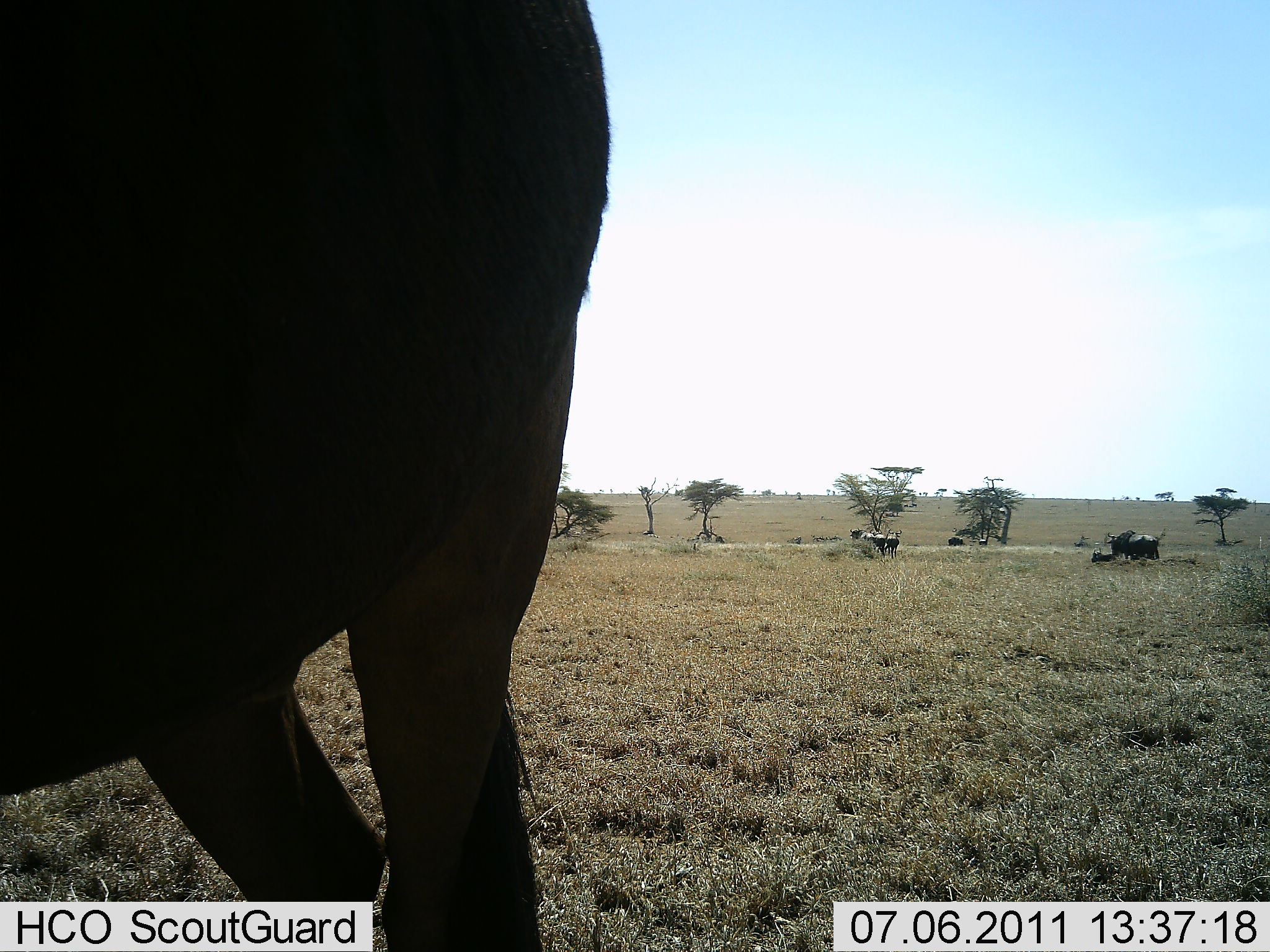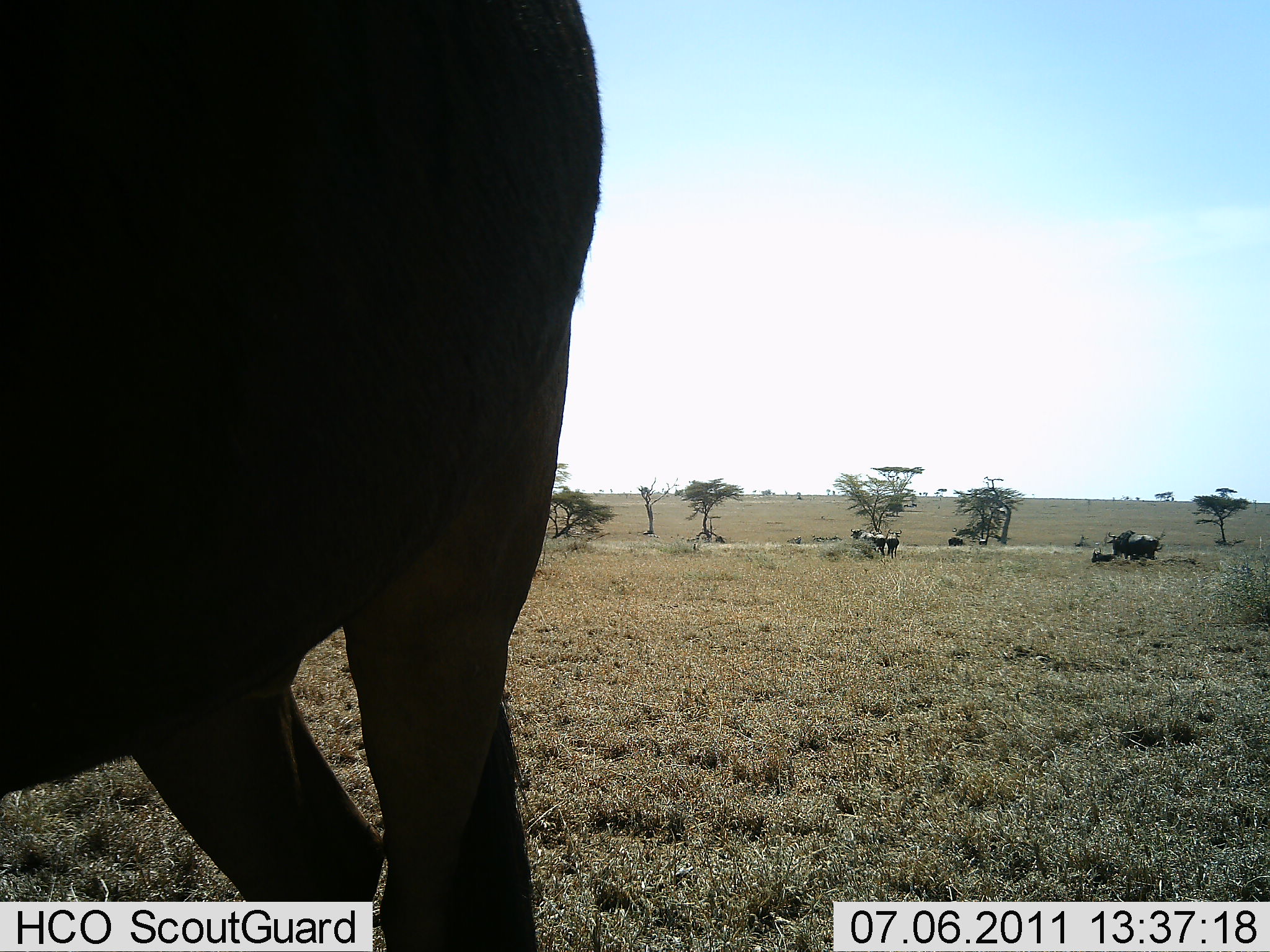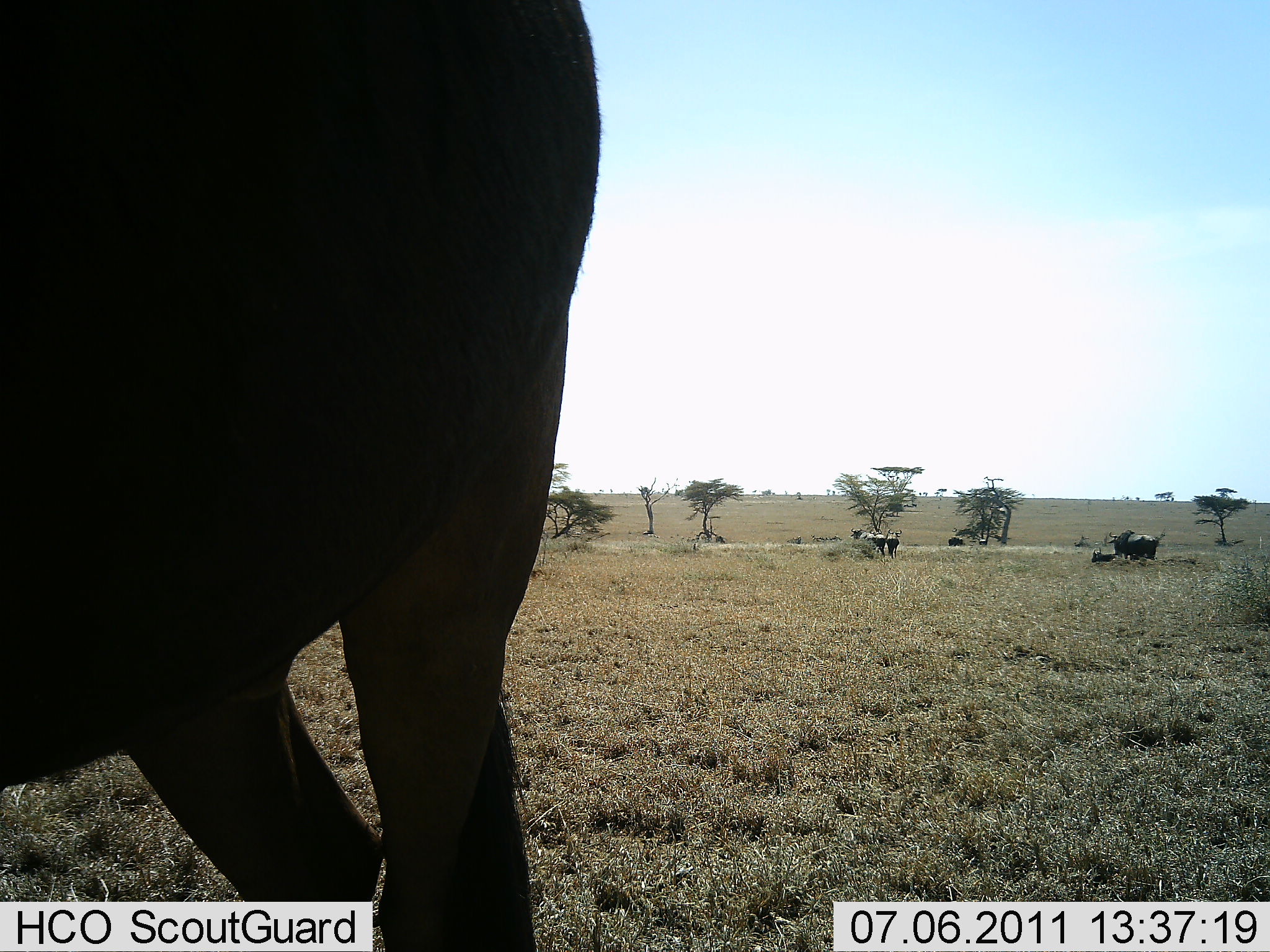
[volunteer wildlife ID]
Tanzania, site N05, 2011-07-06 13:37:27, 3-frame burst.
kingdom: Animalia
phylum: Chordata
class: Mammalia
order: Artiodactyla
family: Bovidae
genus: Connochaetes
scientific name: Connochaetes taurinus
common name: blue wildebeest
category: wildebeest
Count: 4.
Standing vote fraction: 44%.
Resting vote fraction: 11%.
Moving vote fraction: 33%.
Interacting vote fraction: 0%.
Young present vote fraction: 0%.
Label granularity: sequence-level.